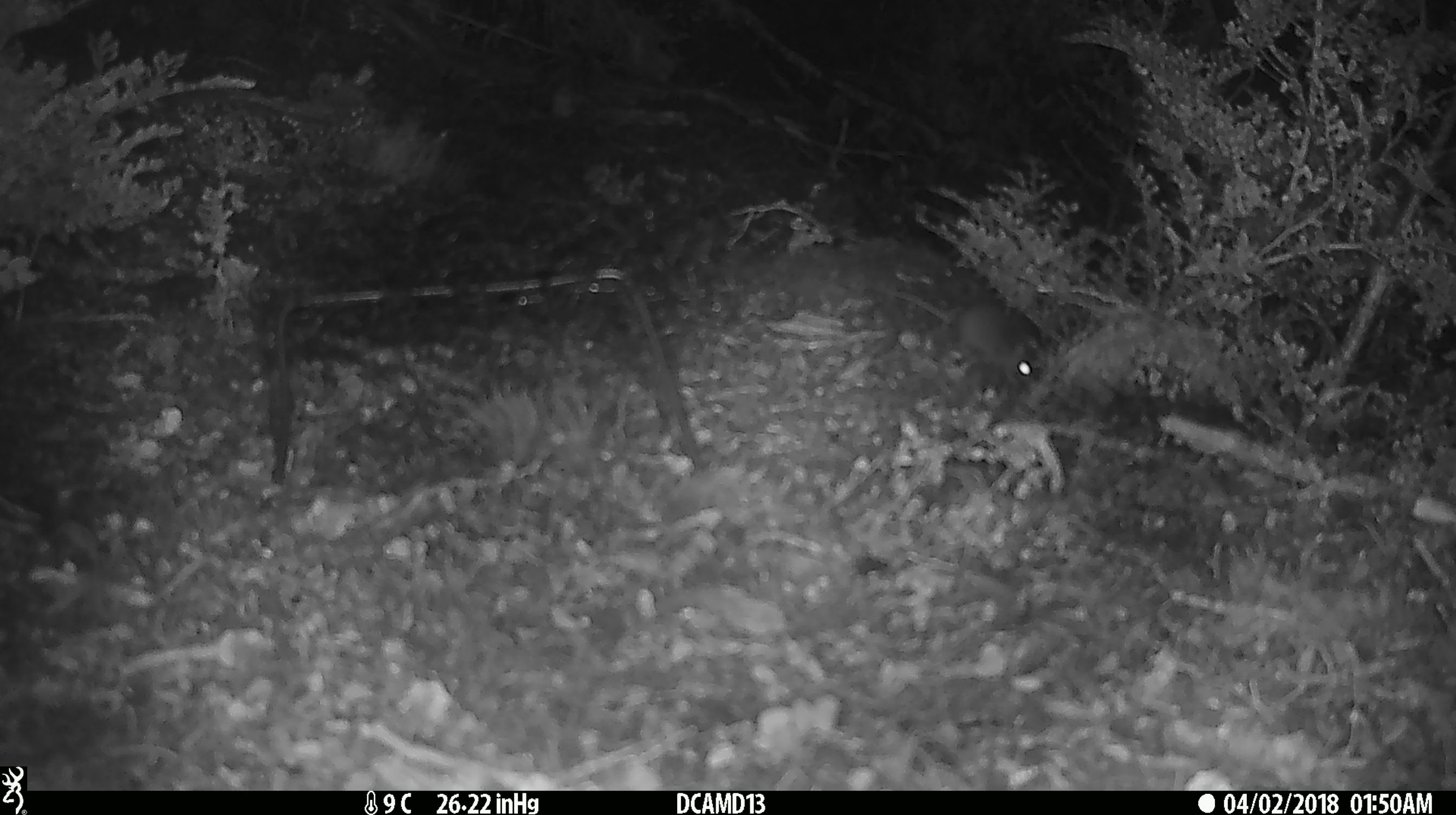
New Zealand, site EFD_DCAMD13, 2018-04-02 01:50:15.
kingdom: Animalia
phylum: Chordata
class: Mammalia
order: Rodentia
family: Muridae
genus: Mus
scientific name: Mus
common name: mouse